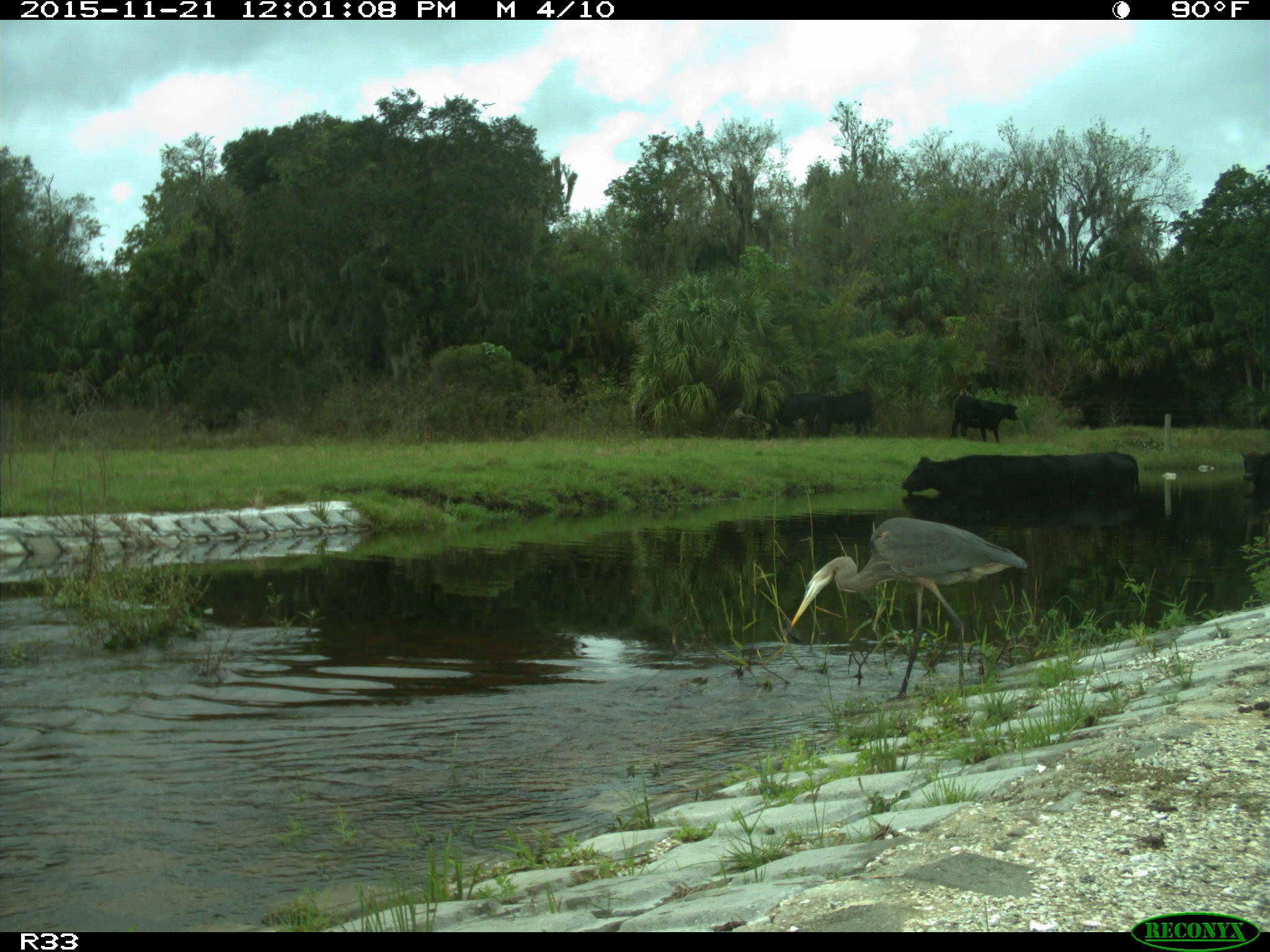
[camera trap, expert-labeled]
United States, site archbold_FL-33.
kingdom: Animalia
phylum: Chordata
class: Mammalia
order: Artiodactyla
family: Bovidae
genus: Bos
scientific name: Bos taurus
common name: domestic cow